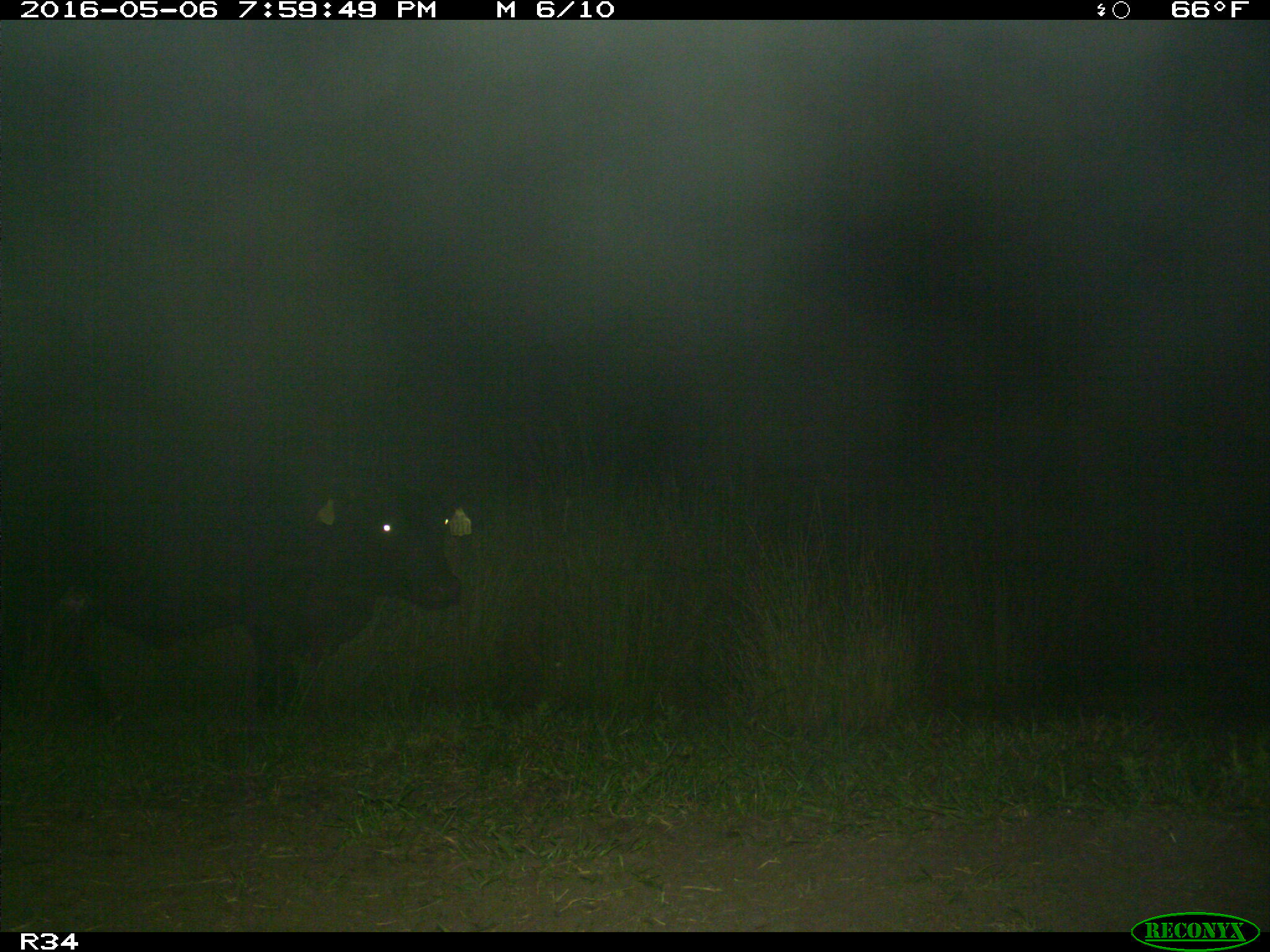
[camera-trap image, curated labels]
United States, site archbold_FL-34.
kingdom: Animalia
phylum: Chordata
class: Mammalia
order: Artiodactyla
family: Bovidae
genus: Bos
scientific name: Bos taurus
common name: domestic cow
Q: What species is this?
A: Bos taurus (domestic cow).